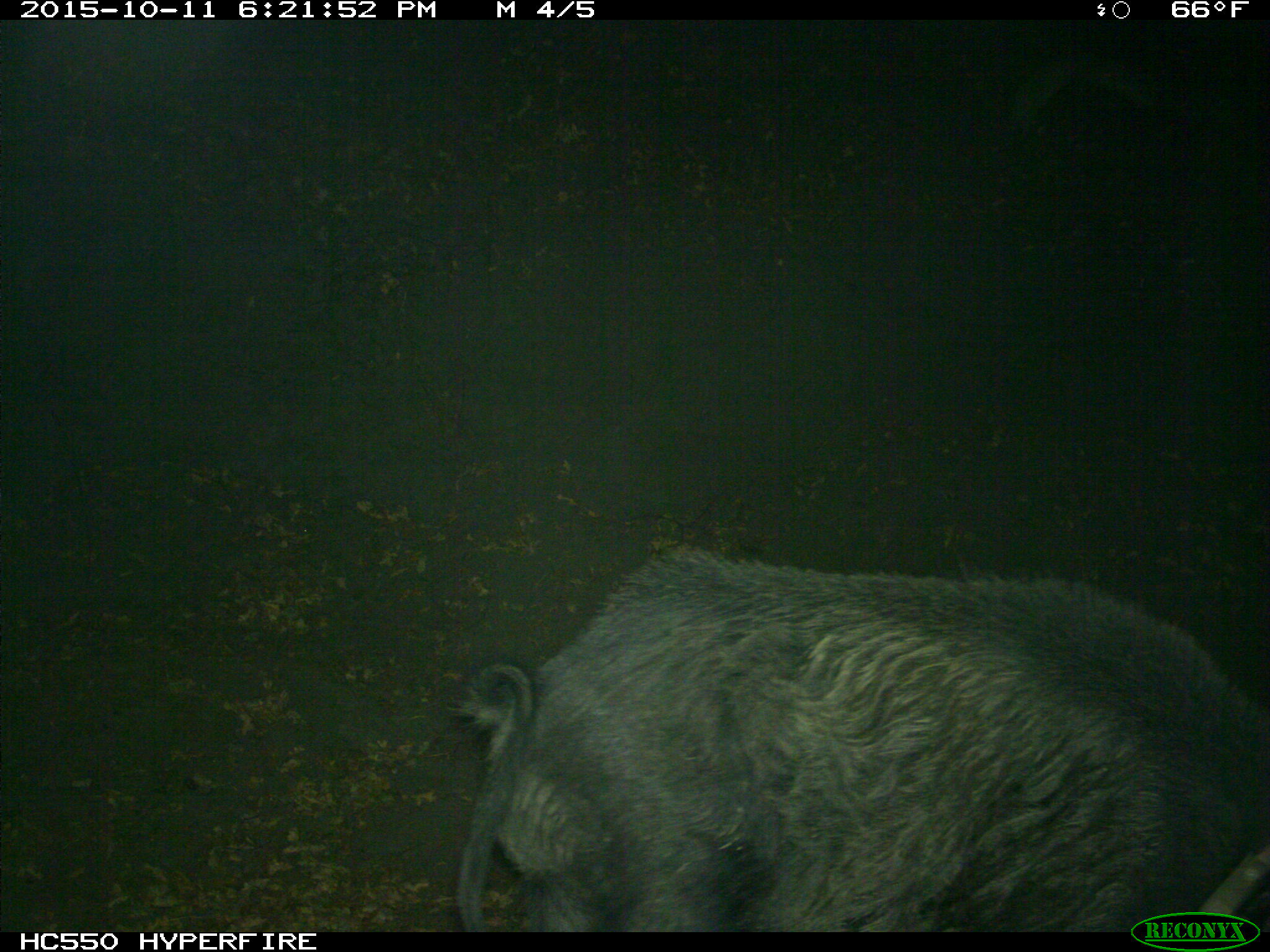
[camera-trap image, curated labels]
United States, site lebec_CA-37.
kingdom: Animalia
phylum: Chordata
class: Mammalia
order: Artiodactyla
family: Suidae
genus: Sus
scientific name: Sus scrofa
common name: wild boar